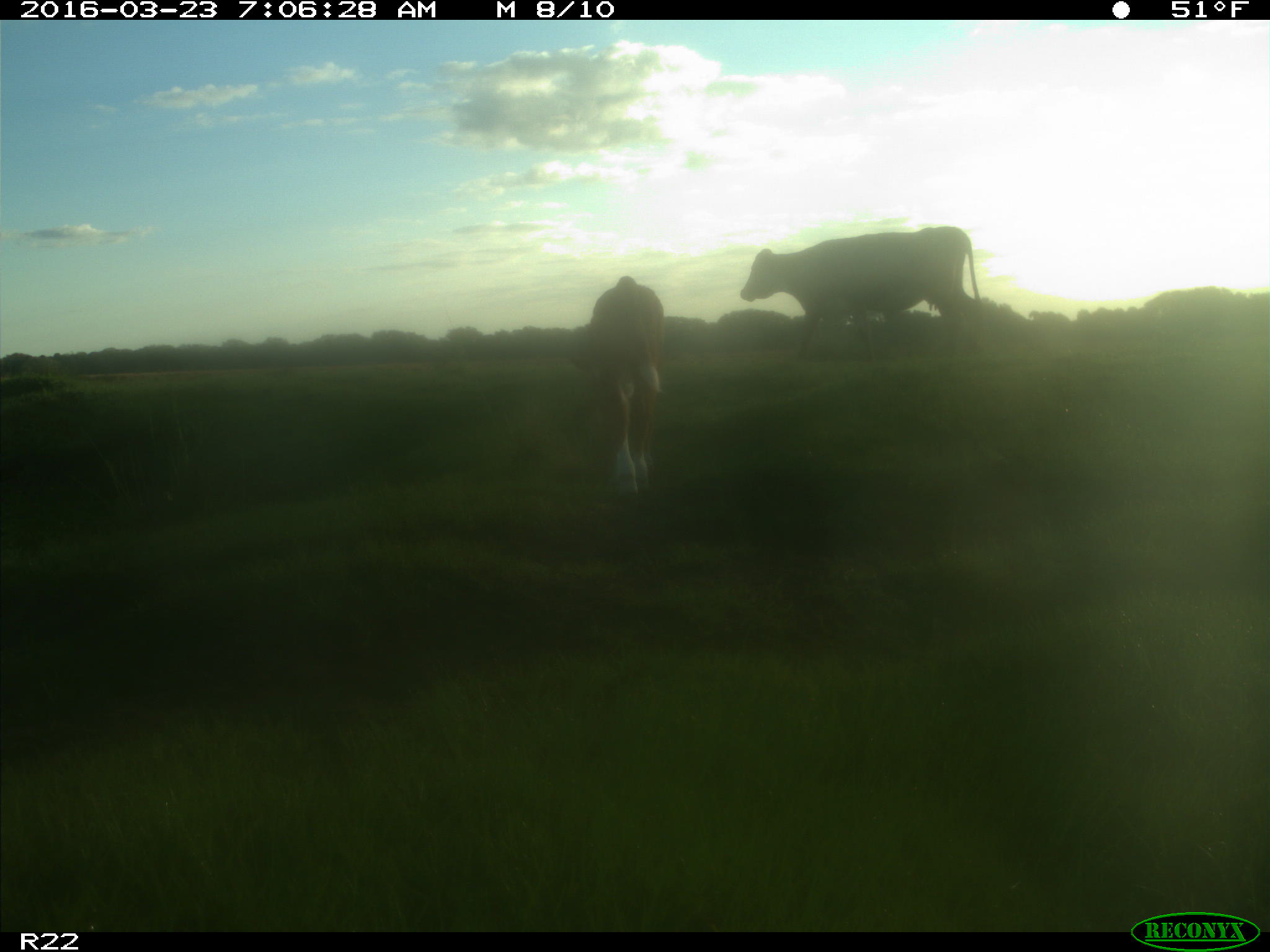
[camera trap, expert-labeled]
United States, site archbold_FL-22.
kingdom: Animalia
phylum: Chordata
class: Mammalia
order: Artiodactyla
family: Bovidae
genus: Bos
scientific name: Bos taurus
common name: domestic cow